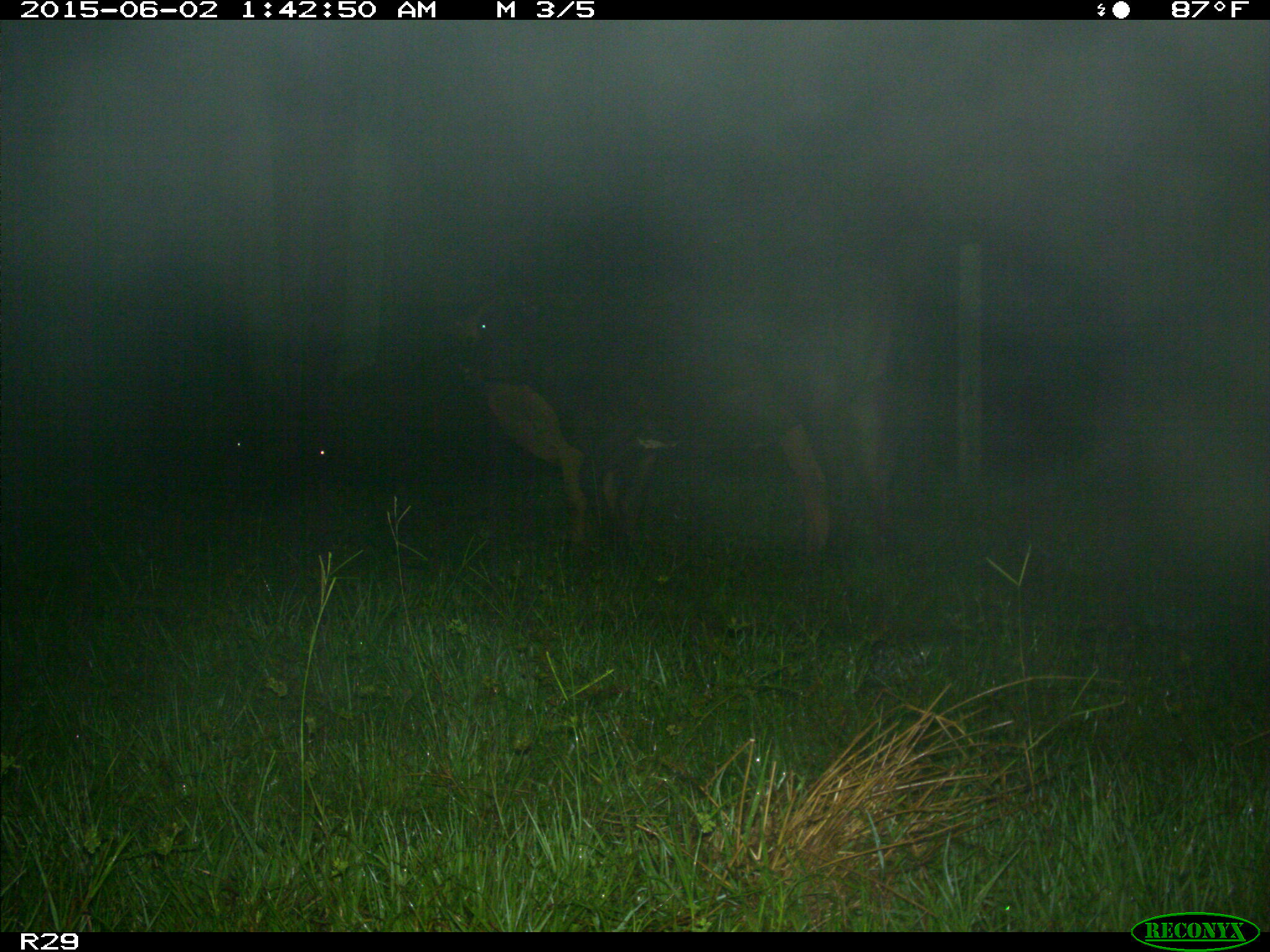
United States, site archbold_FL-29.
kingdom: Animalia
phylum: Chordata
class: Mammalia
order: Artiodactyla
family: Bovidae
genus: Bos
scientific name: Bos taurus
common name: domestic cow